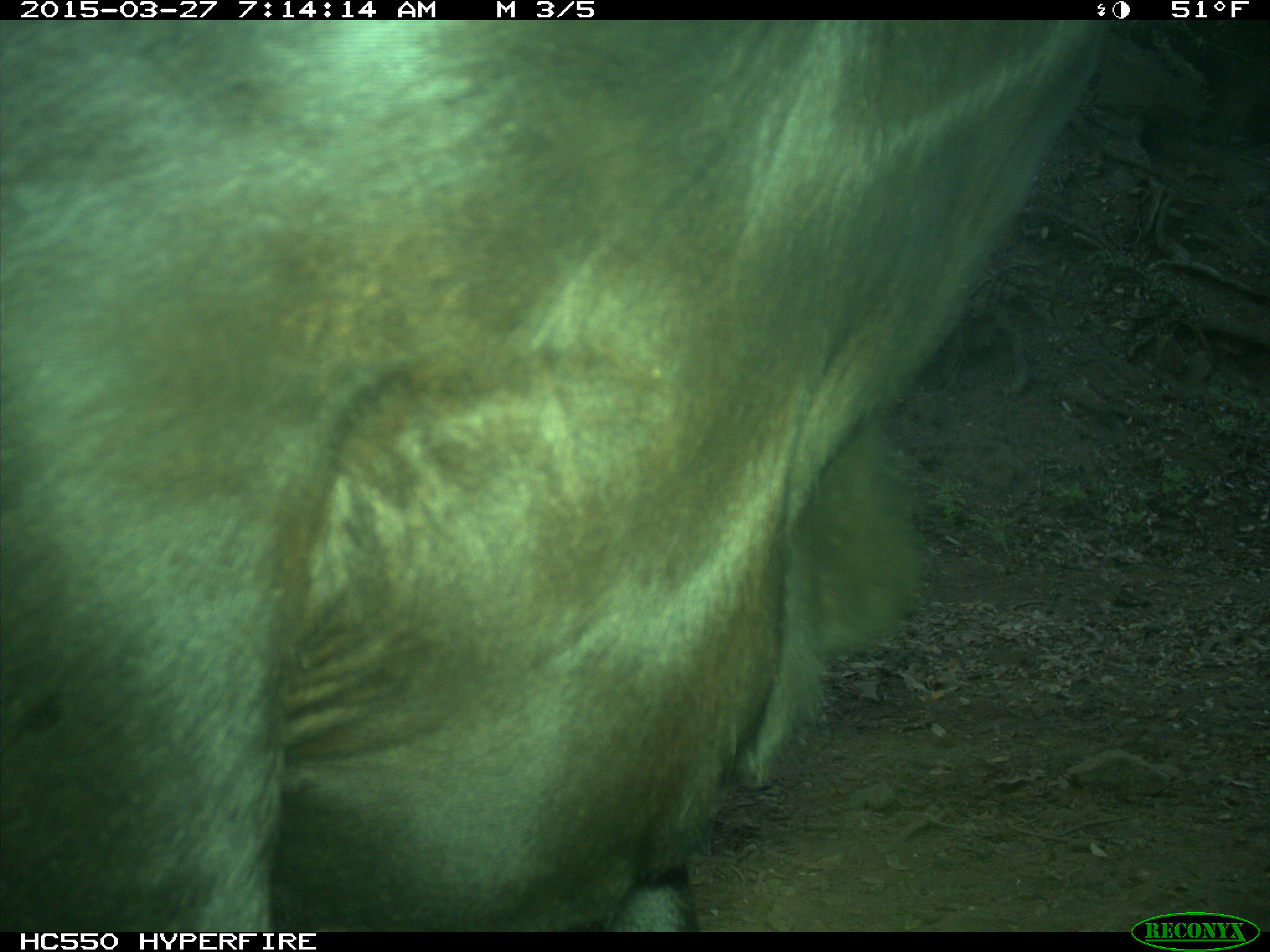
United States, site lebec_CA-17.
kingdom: Animalia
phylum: Chordata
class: Mammalia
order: Artiodactyla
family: Bovidae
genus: Bos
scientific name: Bos taurus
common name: domestic cow